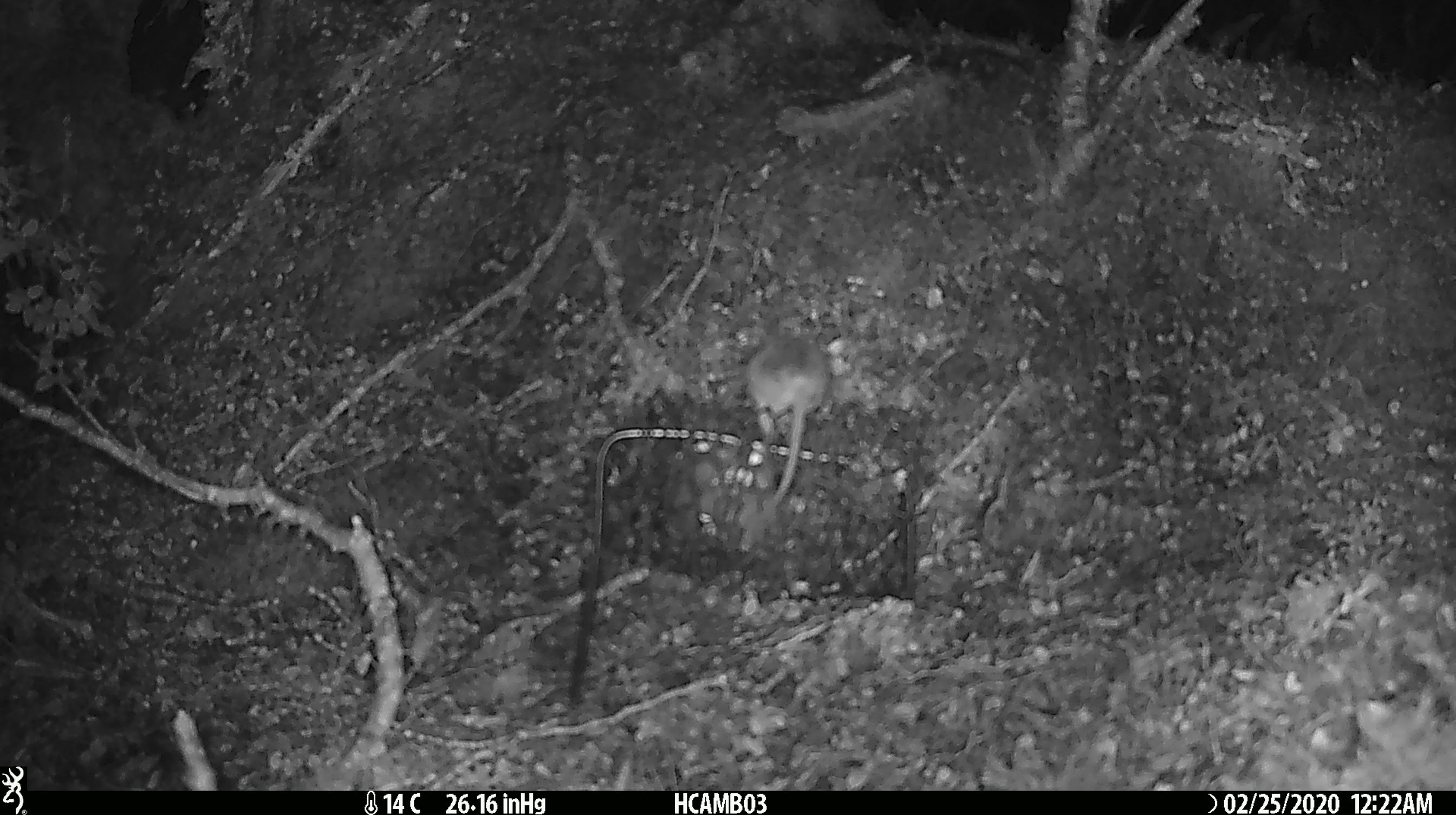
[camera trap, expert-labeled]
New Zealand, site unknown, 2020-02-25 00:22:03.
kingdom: Animalia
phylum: Chordata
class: Mammalia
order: Rodentia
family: Muridae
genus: Mus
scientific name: Mus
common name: mouse